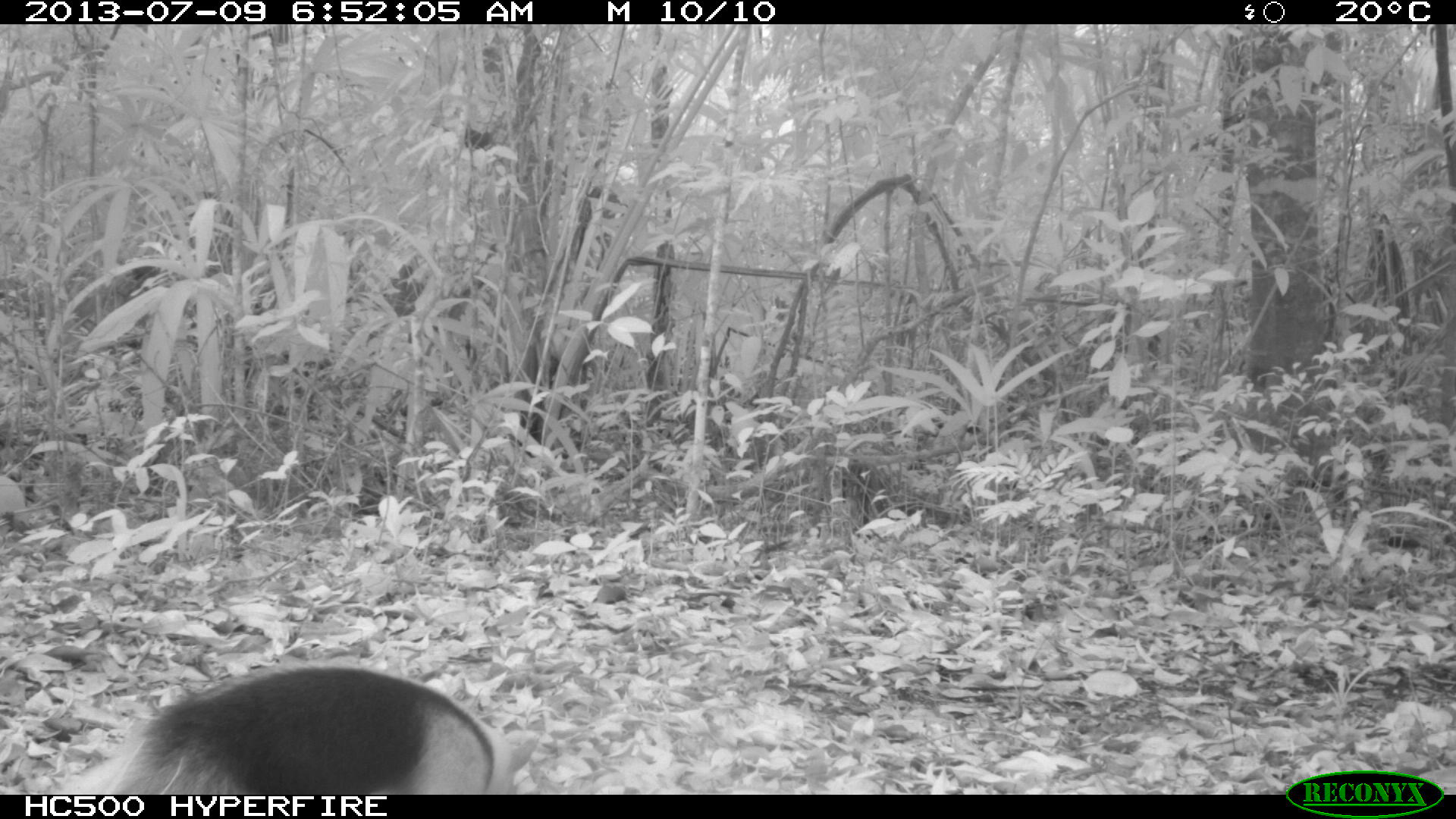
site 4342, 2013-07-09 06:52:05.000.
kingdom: Animalia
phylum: Chordata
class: Mammalia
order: Pilosa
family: Myrmecophagidae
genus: Tamandua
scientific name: Tamandua mexicana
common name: northern tamandua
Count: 1.